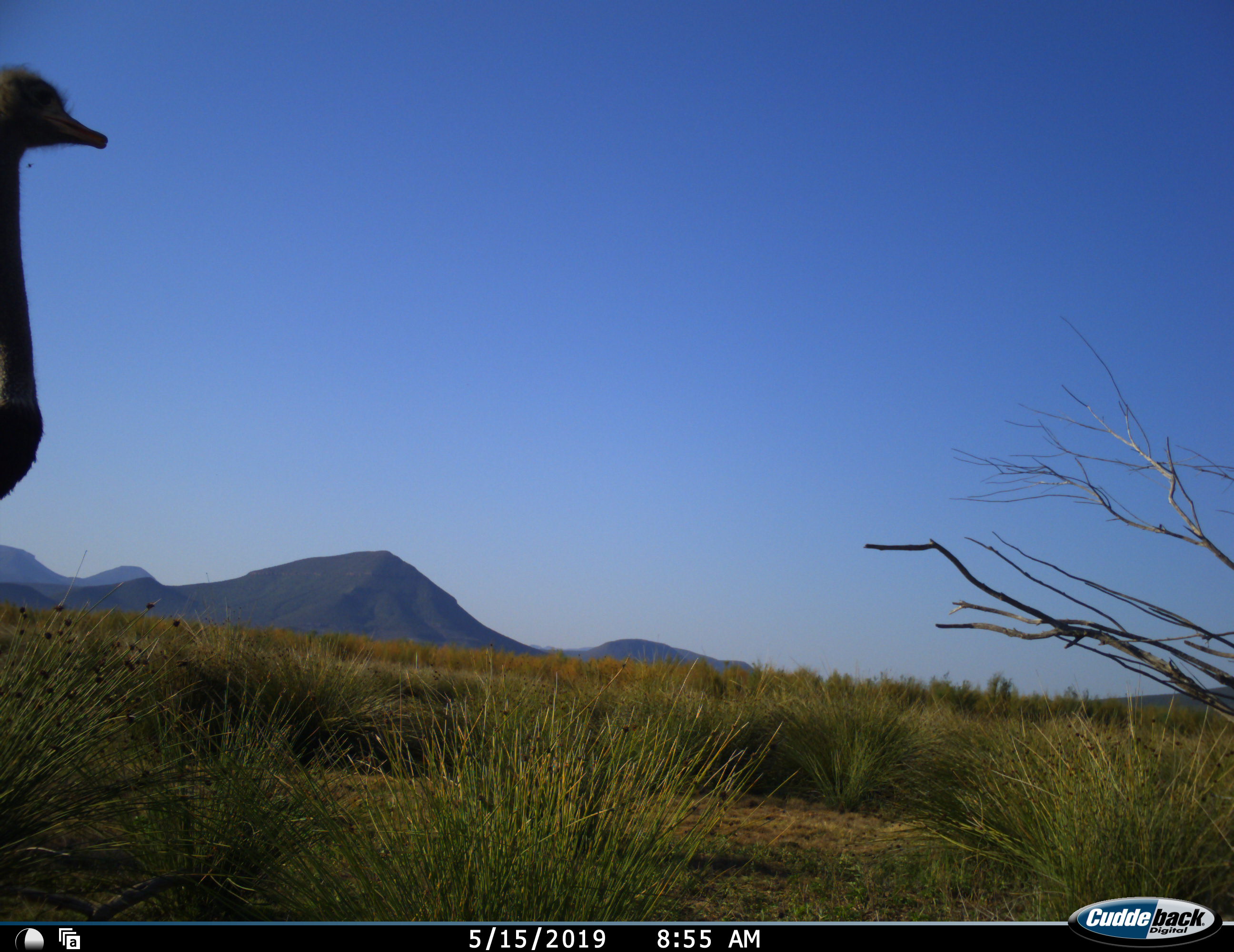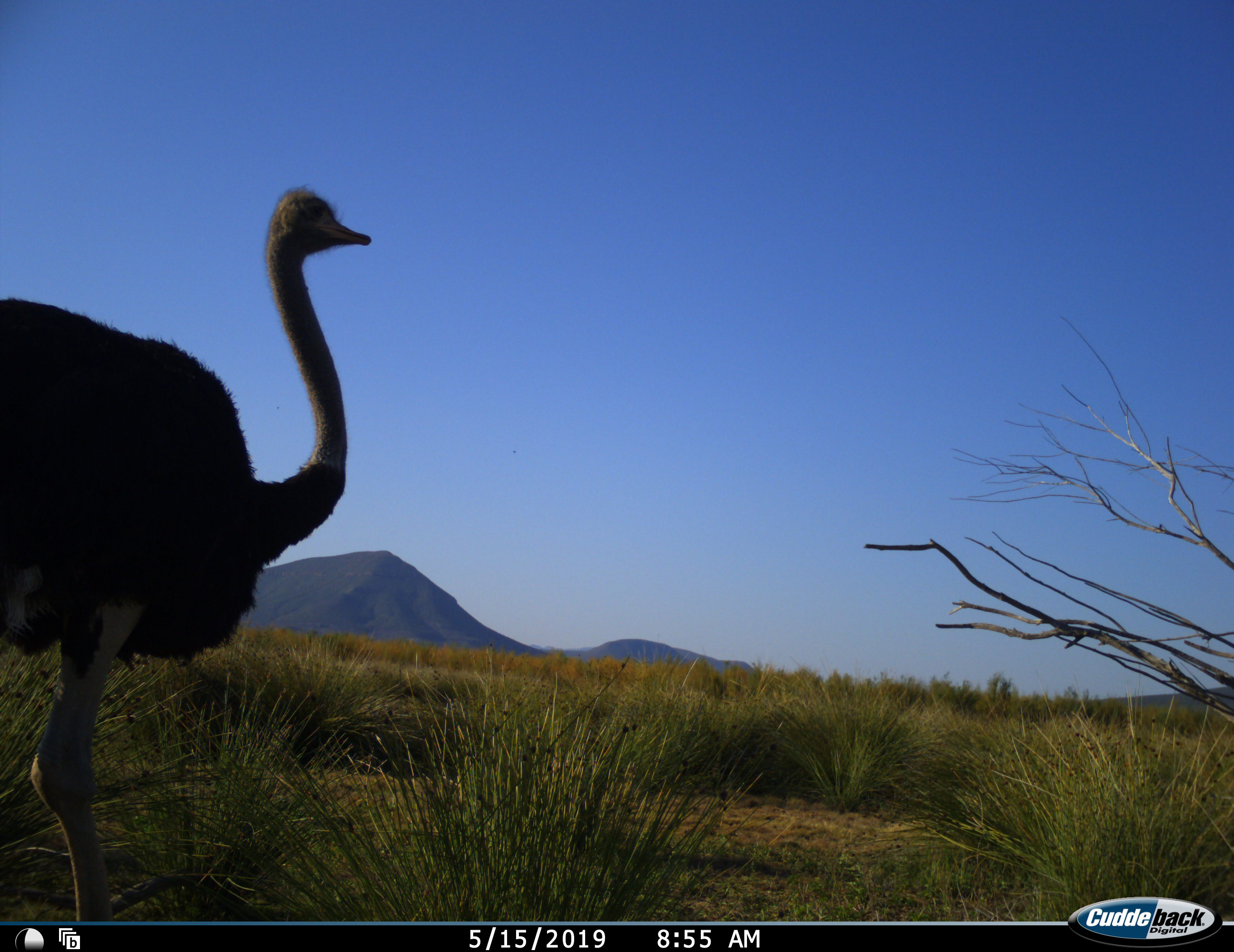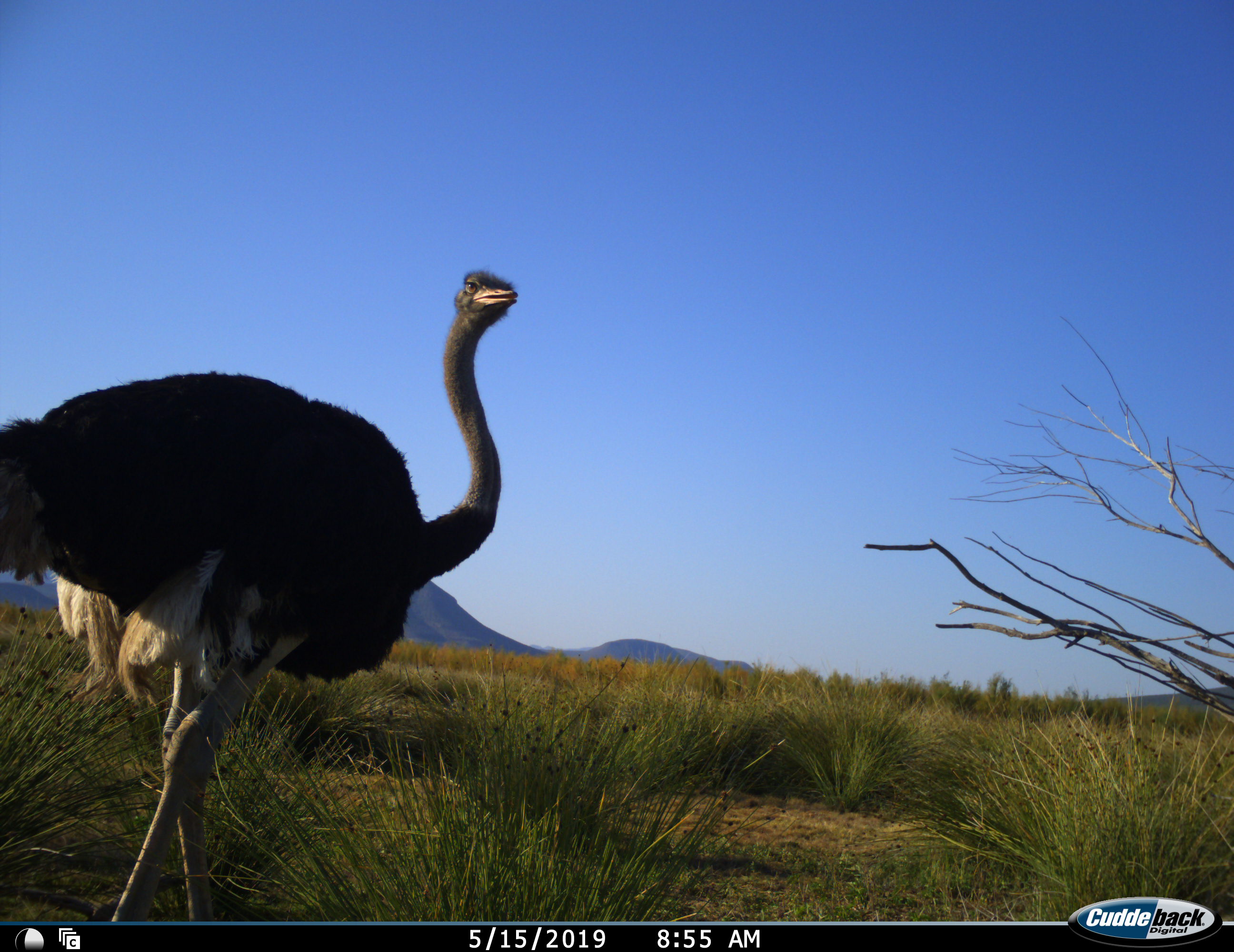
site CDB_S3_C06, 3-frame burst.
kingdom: Animalia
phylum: Chordata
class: Aves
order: Struthioniformes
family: Struthionidae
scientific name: Struthionidae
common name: ostrich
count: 1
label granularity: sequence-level